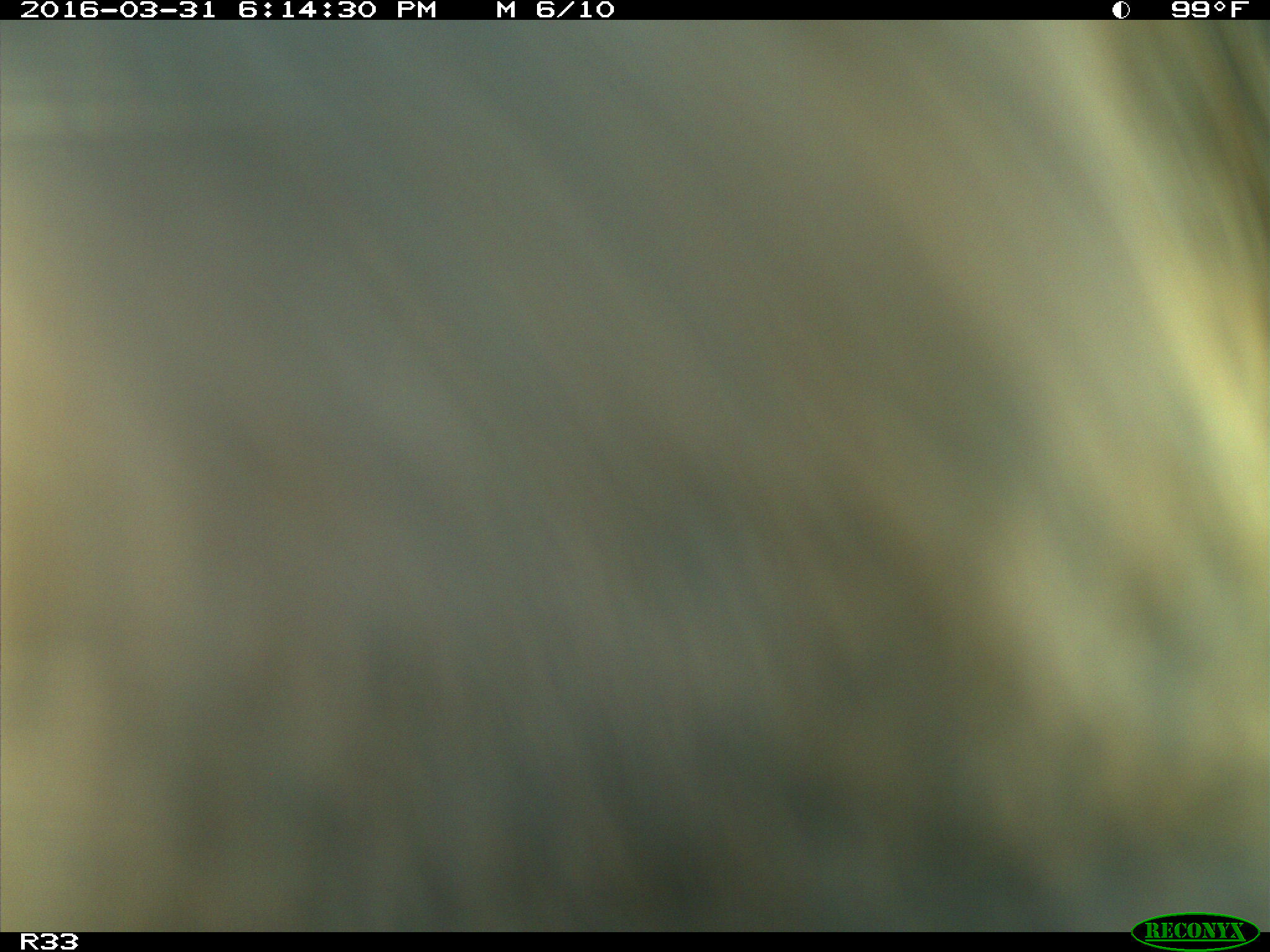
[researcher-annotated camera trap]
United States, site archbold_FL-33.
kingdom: Animalia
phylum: Chordata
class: Mammalia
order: Artiodactyla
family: Bovidae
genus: Bos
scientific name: Bos taurus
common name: domestic cow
Bos taurus (domestic cow).